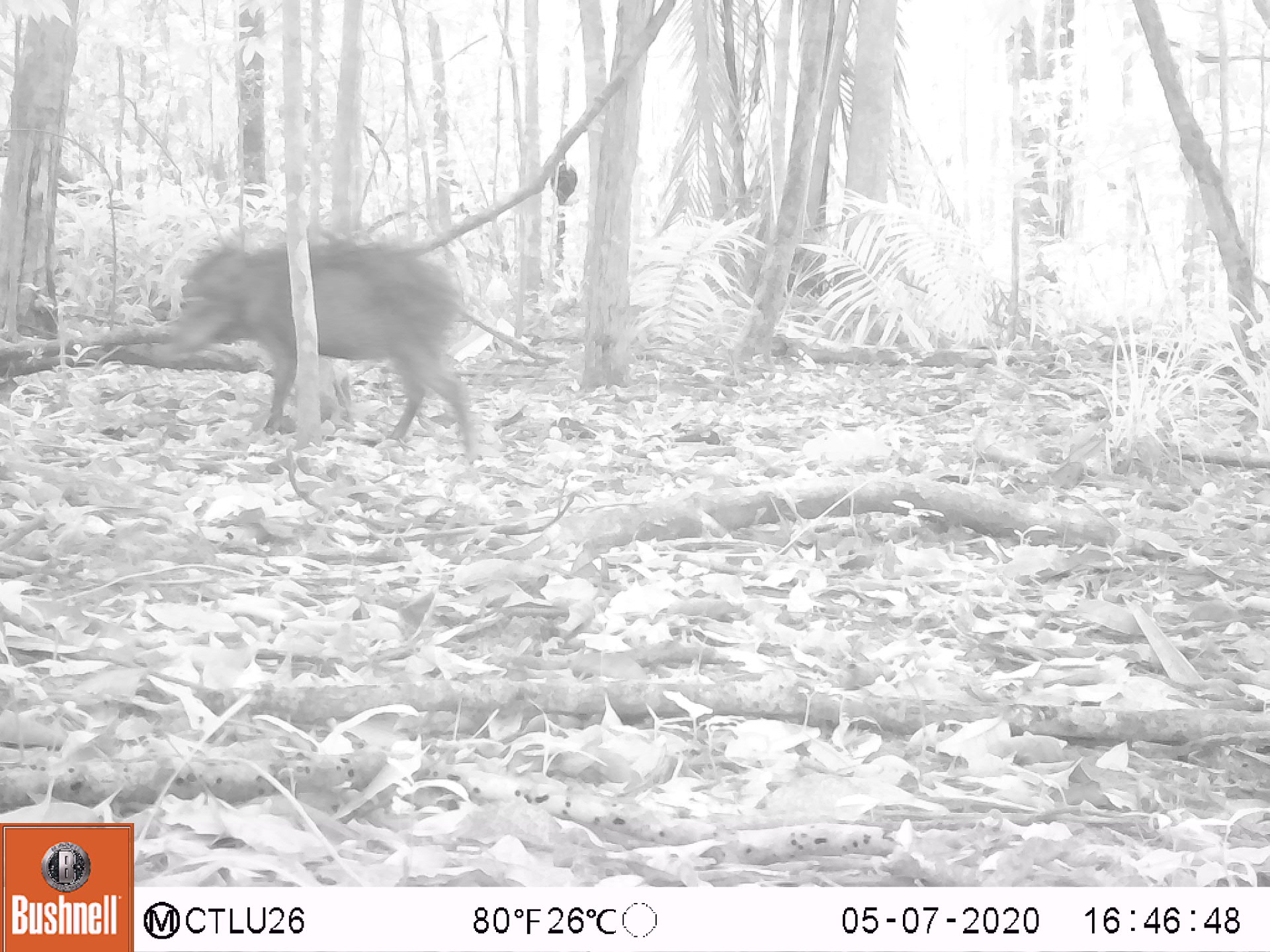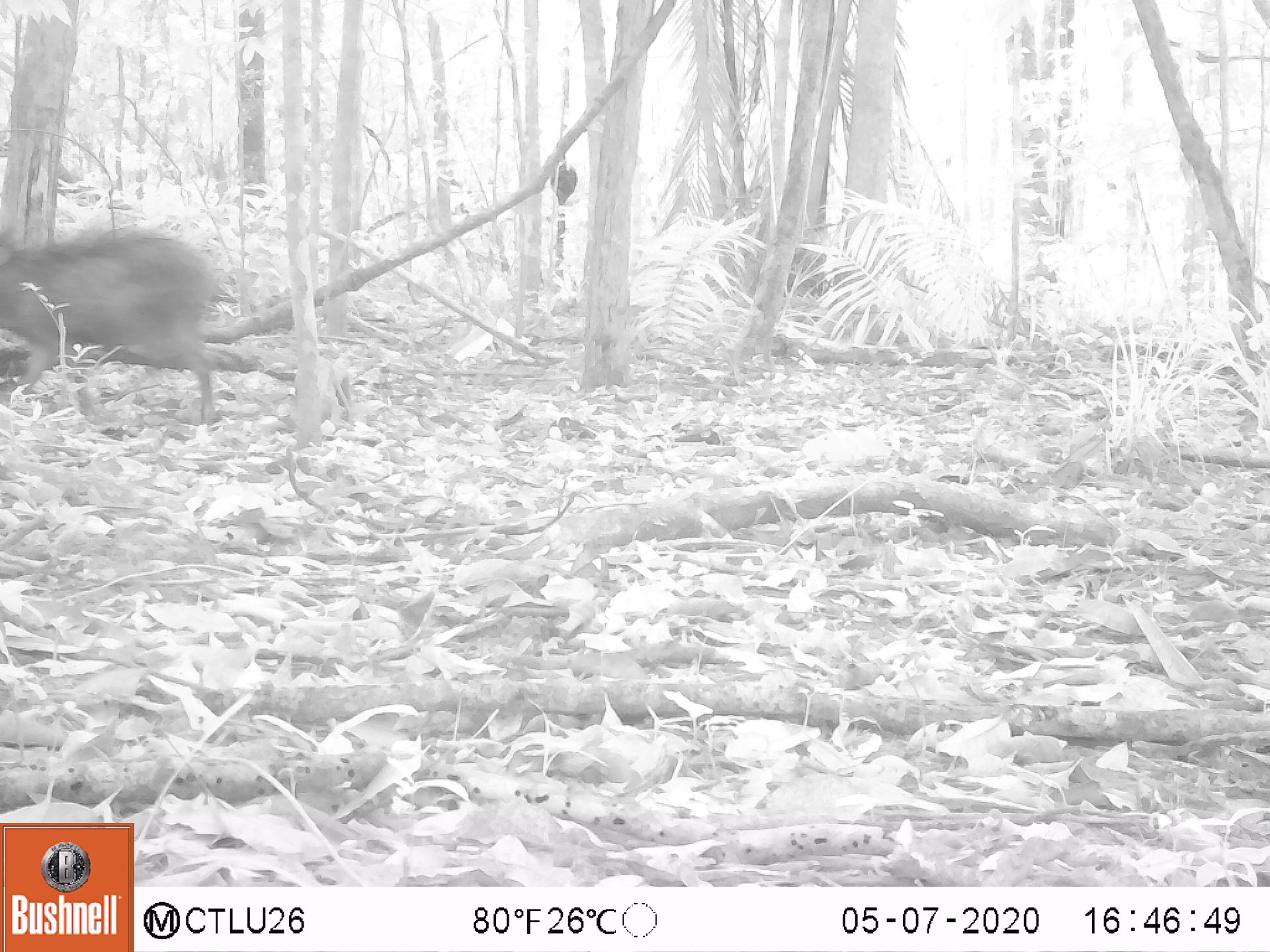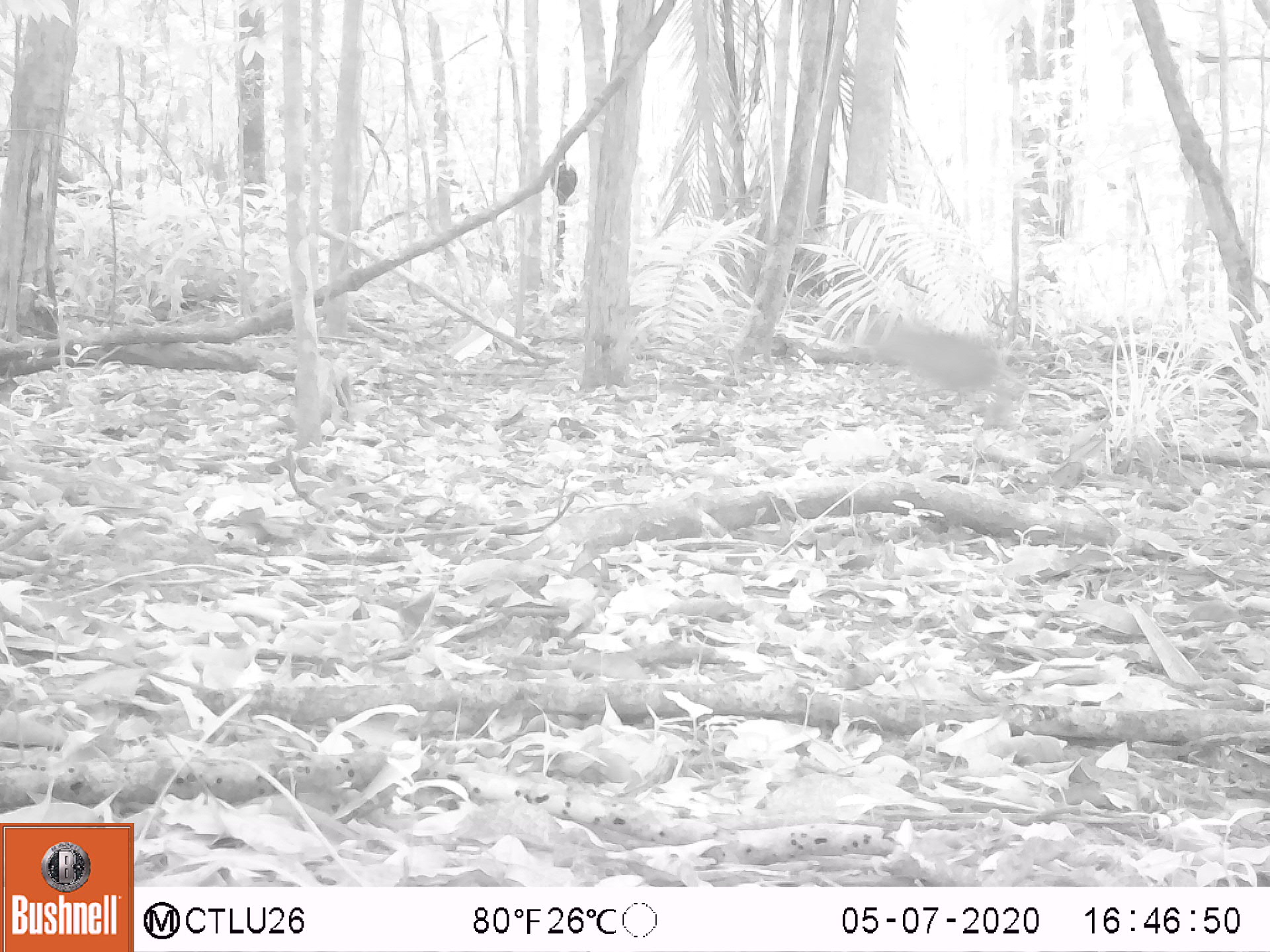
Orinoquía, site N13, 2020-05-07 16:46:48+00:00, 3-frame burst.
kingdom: Animalia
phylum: Chordata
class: Mammalia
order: Artiodactyla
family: Tayassuidae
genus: Tayassu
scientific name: Tayassu pecari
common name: white-lipped peccary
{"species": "white-lipped peccary (Tayassu pecari)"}